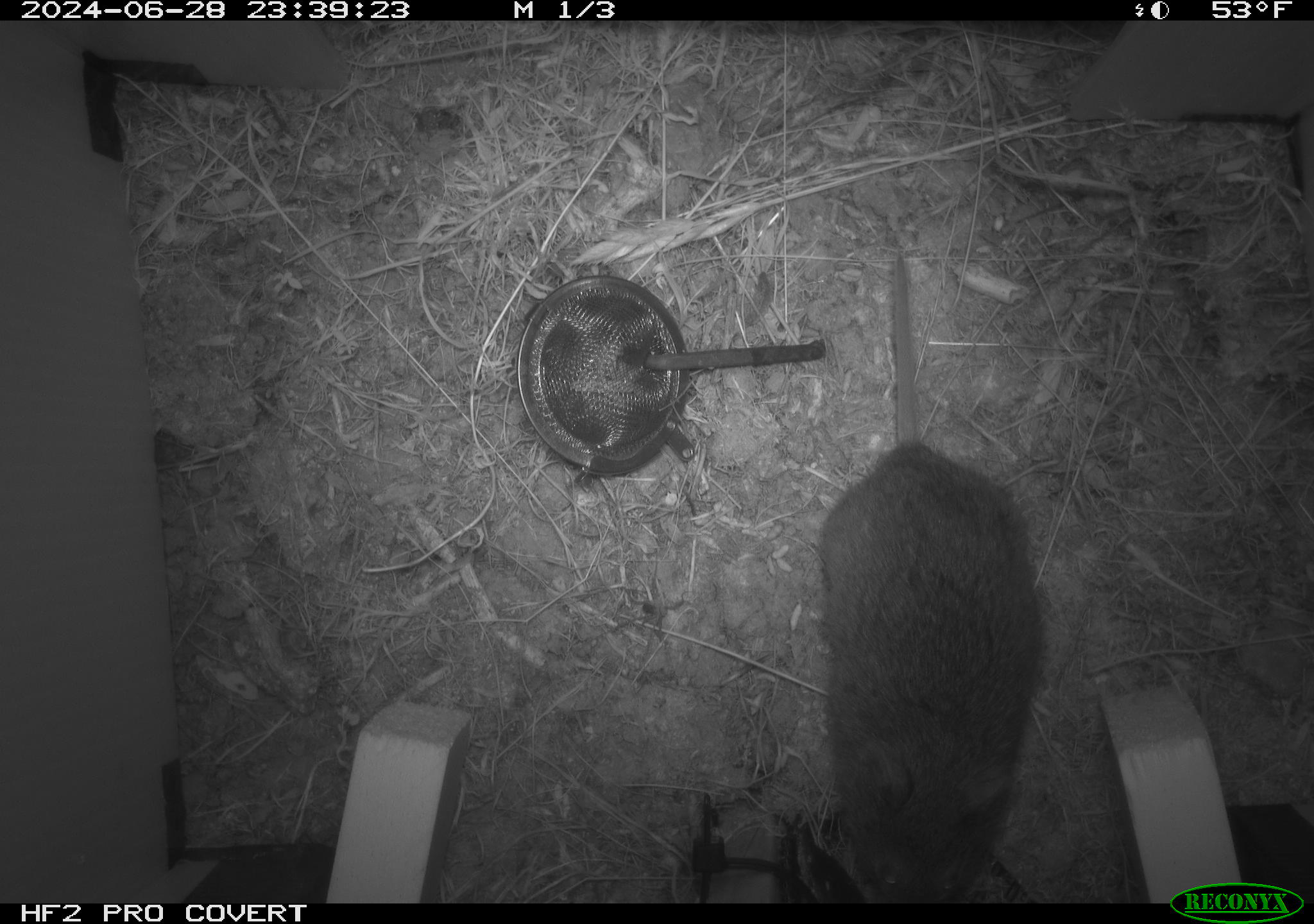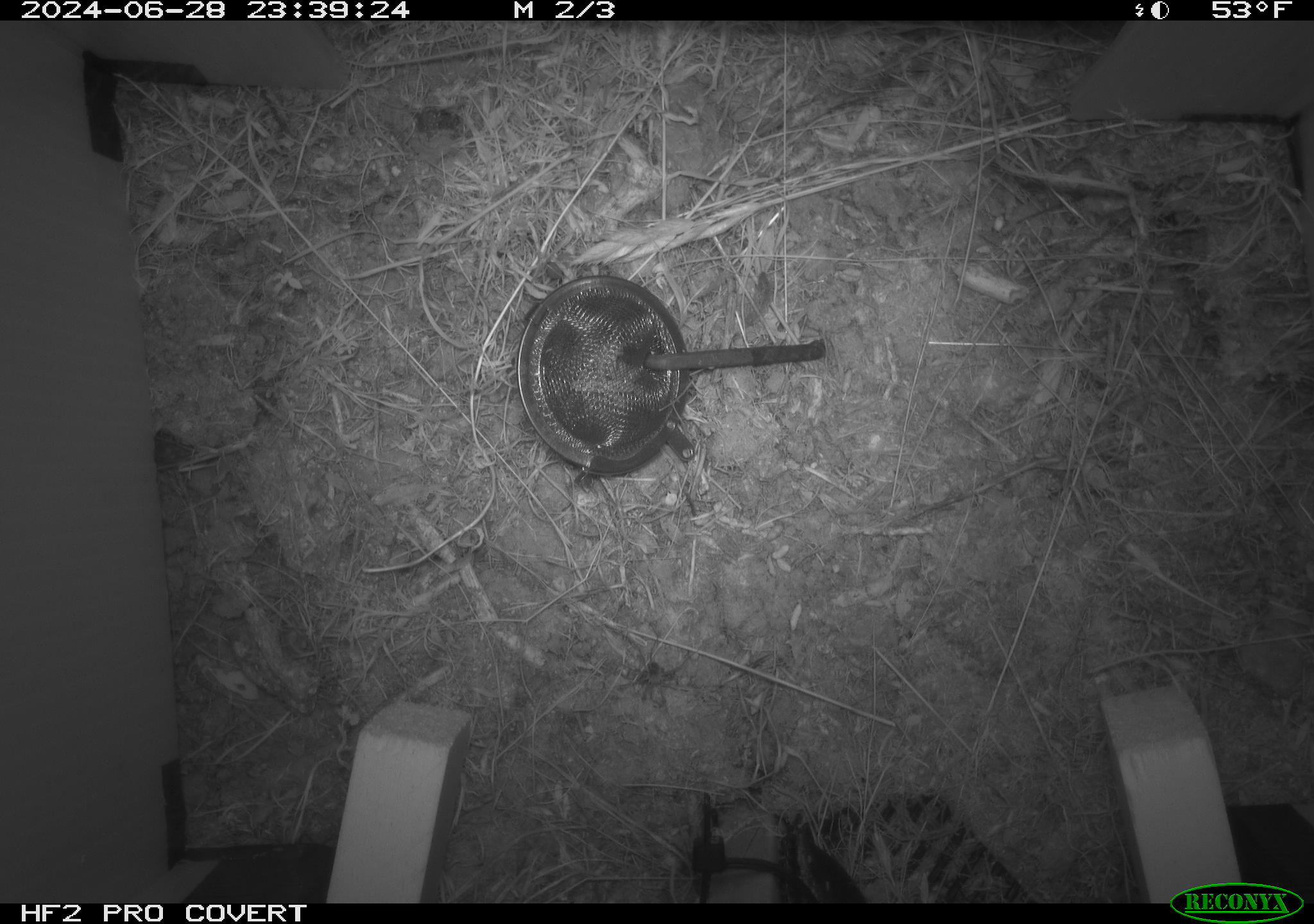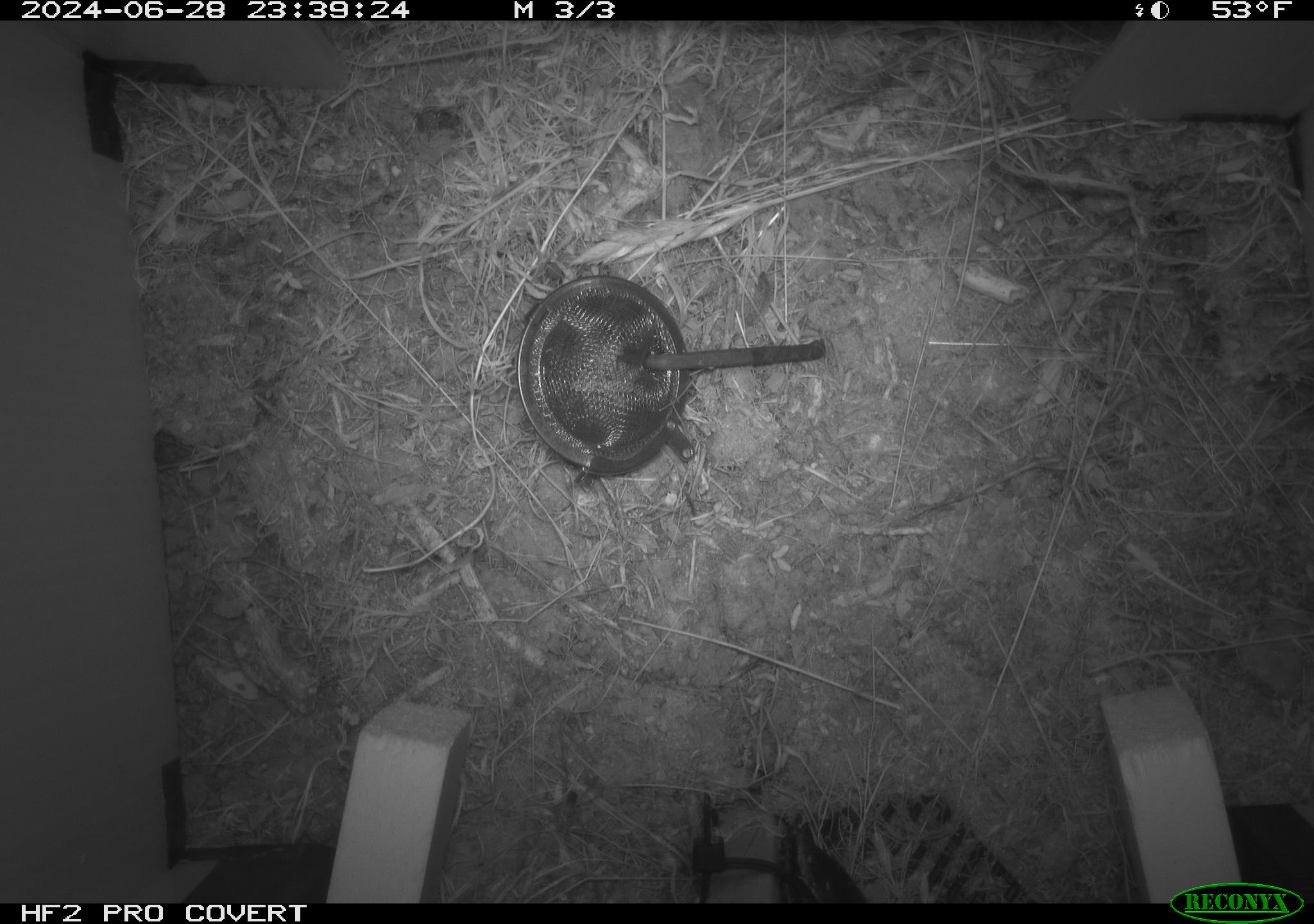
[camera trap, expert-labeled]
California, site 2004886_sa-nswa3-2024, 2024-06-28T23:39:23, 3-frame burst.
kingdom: Animalia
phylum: Chordata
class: Mammalia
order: Rodentia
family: Cricetidae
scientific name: Arvicolinae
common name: voles, lemmings, and muskrats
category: arvicolinae subfamily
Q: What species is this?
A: Arvicolinae subfamily (voles, lemmings, and muskrats) (Arvicolinae).